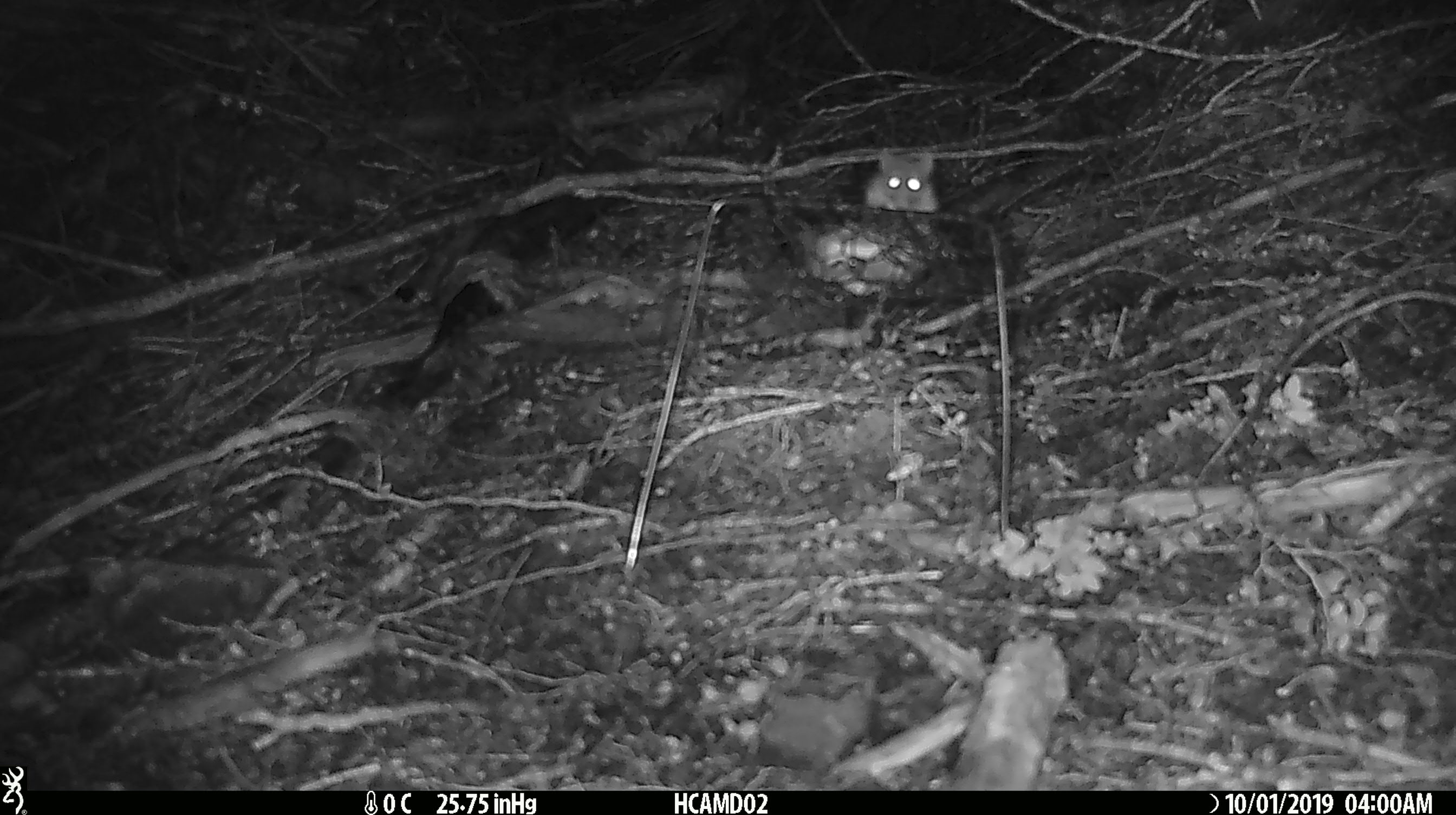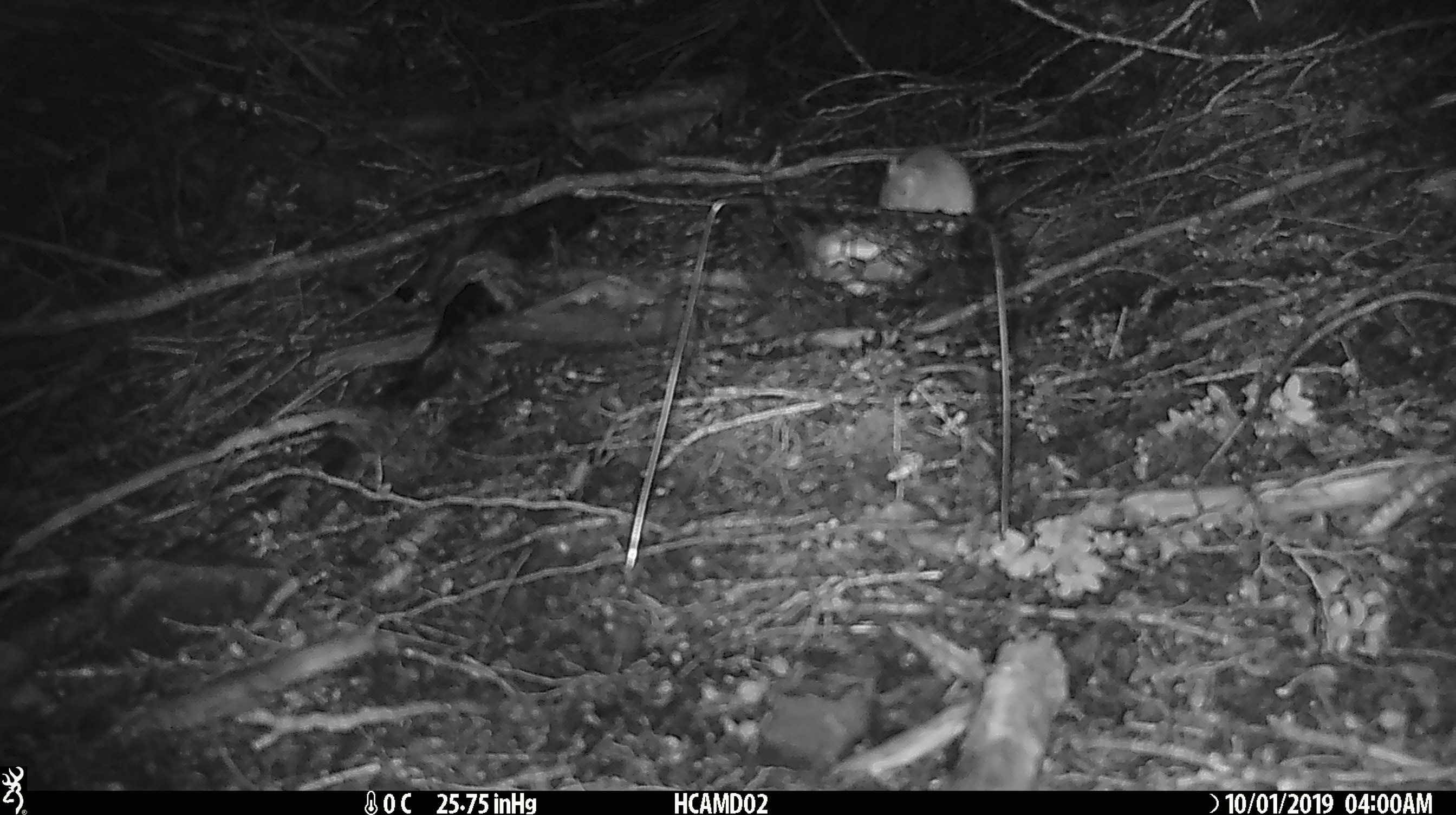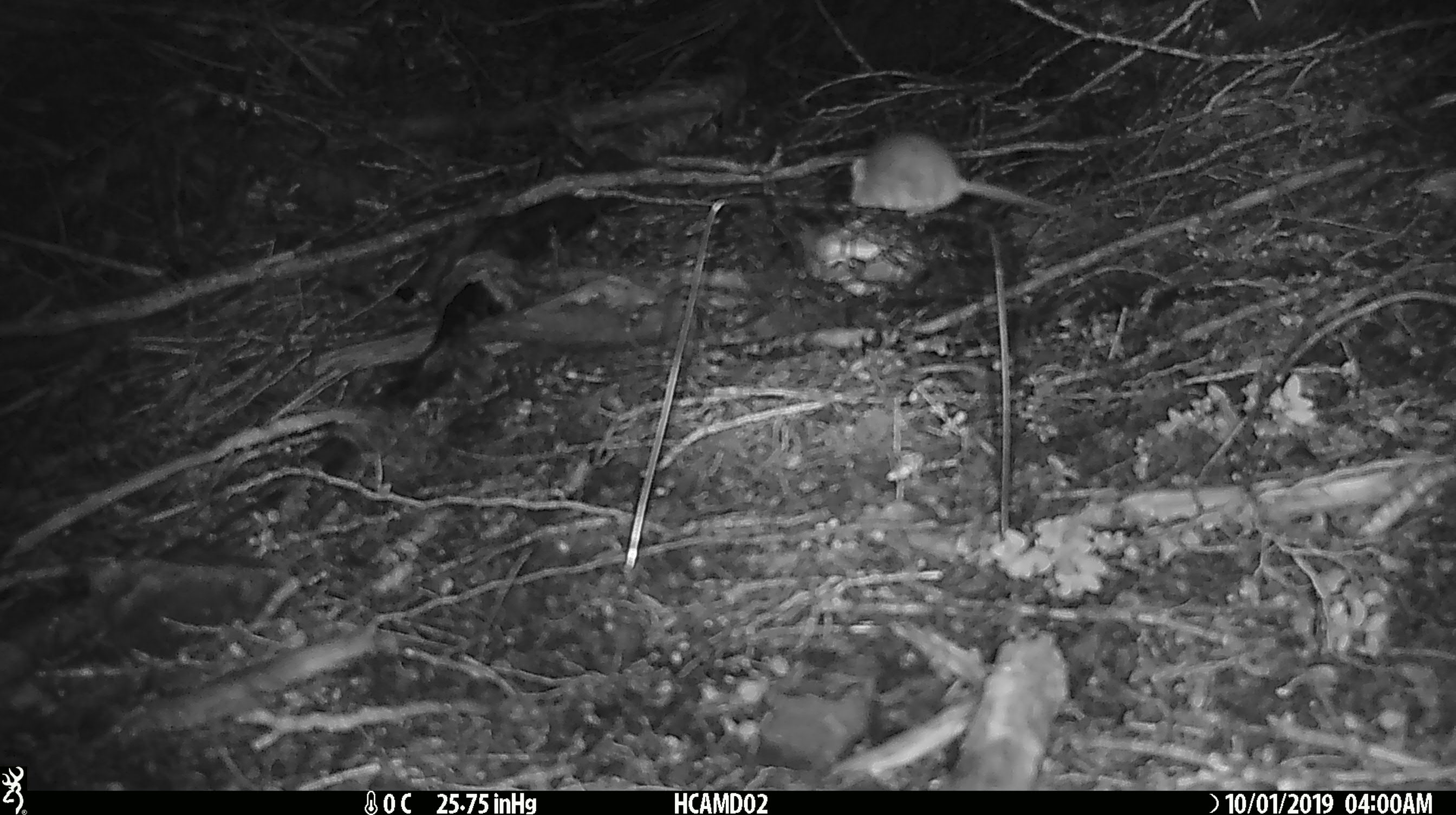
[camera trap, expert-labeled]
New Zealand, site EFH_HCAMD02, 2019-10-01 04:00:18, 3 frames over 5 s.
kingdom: Animalia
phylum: Chordata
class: Mammalia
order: Rodentia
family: Muridae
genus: Mus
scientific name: Mus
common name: mouse